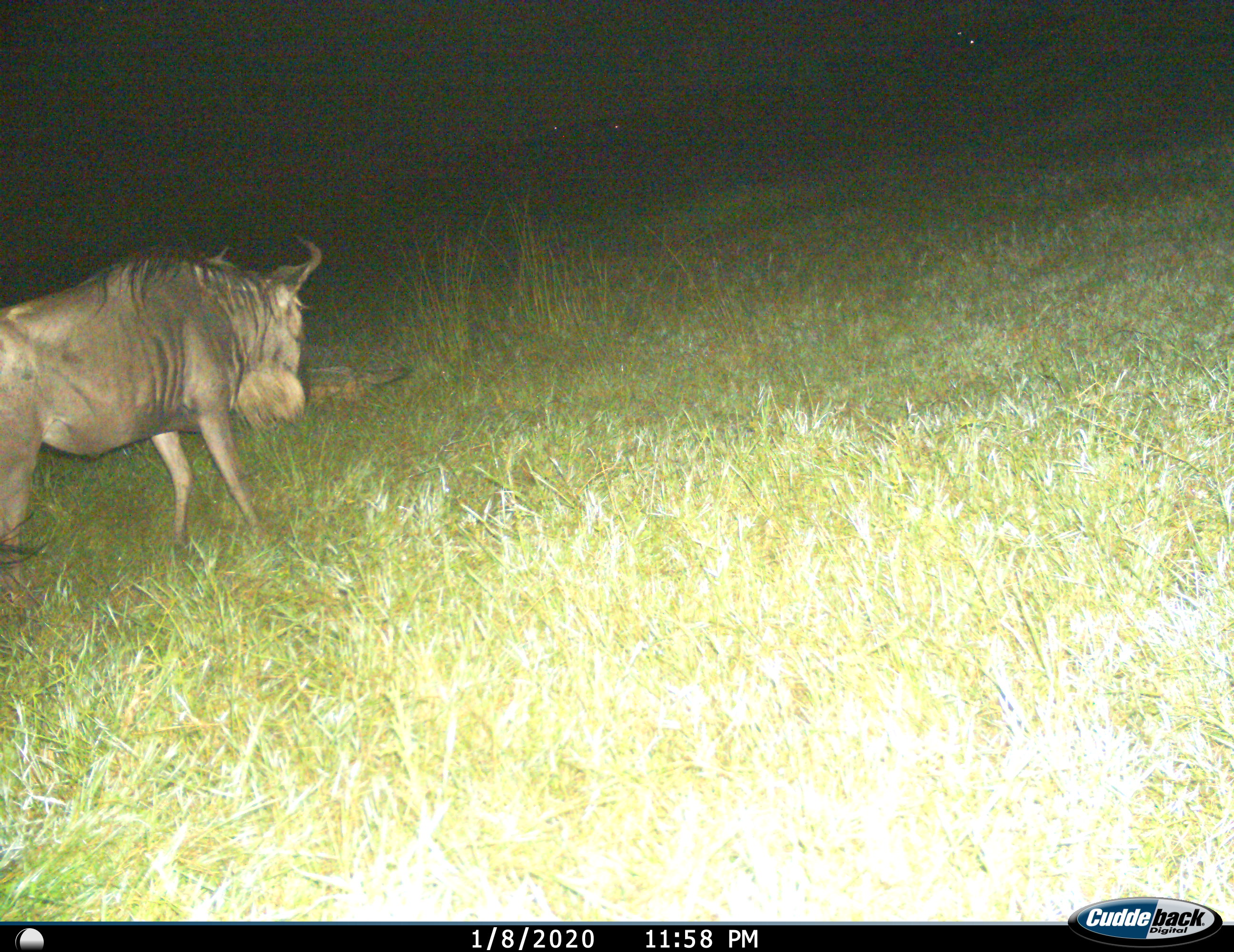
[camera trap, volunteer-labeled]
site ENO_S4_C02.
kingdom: Animalia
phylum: Chordata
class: Mammalia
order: Artiodactyla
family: Bovidae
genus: Connochaetes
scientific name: Connochaetes taurinus taurinus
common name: blue wildebeest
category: wildebeestblue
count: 1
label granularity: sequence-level